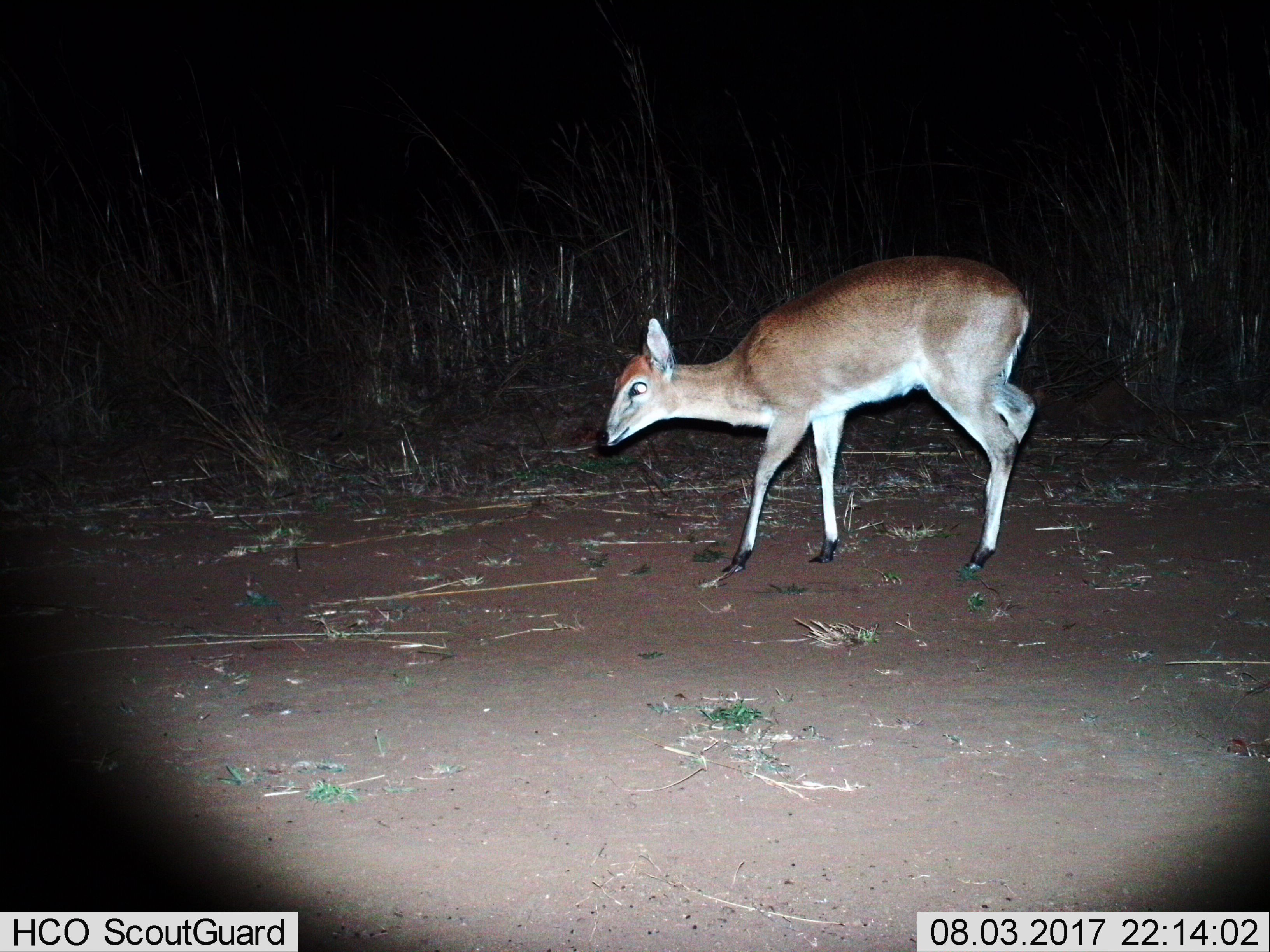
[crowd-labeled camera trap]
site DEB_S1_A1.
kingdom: Animalia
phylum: Chordata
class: Mammalia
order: Artiodactyla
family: Bovidae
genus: Sylvicapra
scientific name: Sylvicapra grimmia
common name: common duiker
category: duikercommongrey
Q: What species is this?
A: Duikercommongrey (common duiker) (Sylvicapra grimmia).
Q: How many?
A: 1.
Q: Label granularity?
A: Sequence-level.